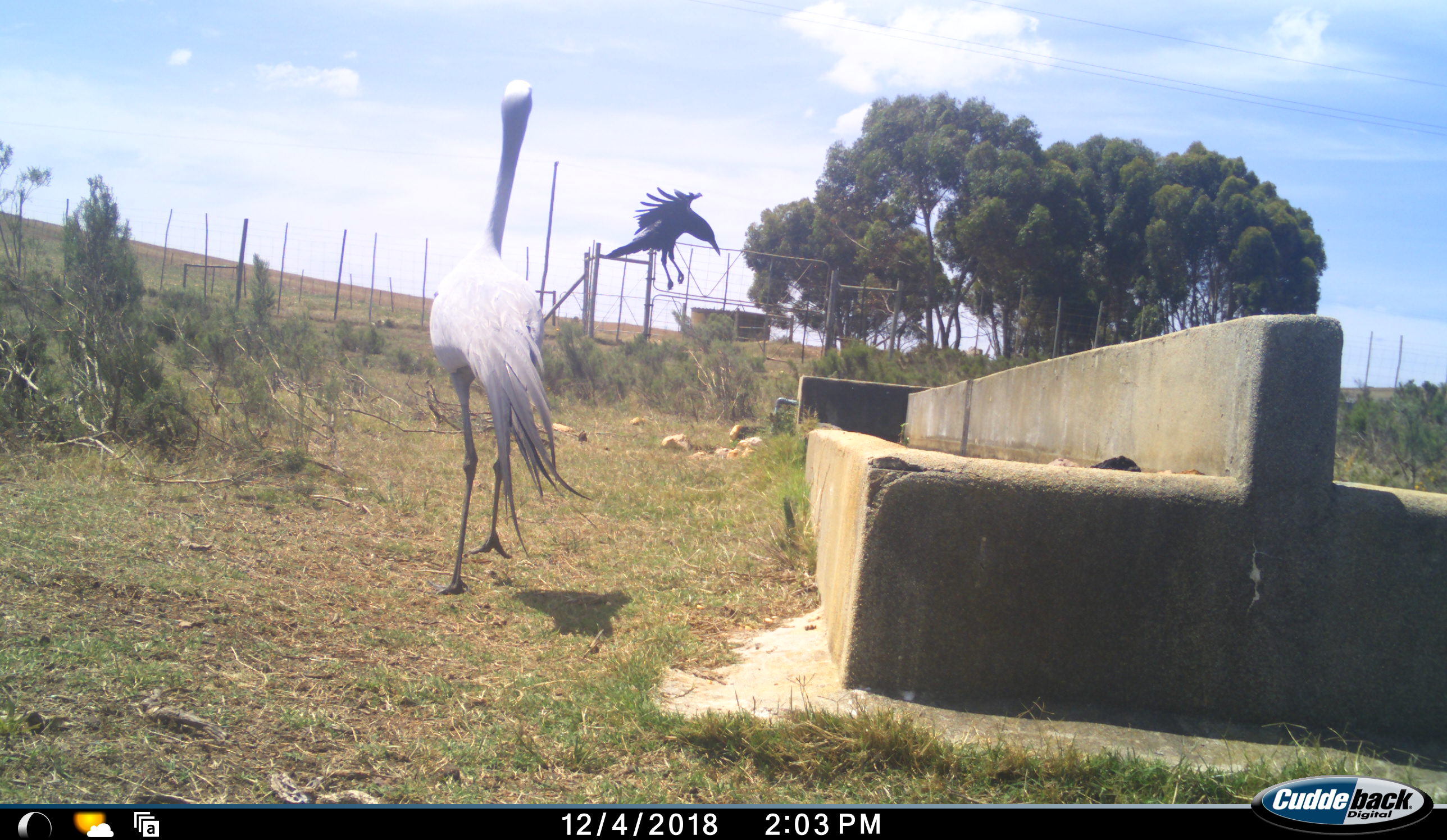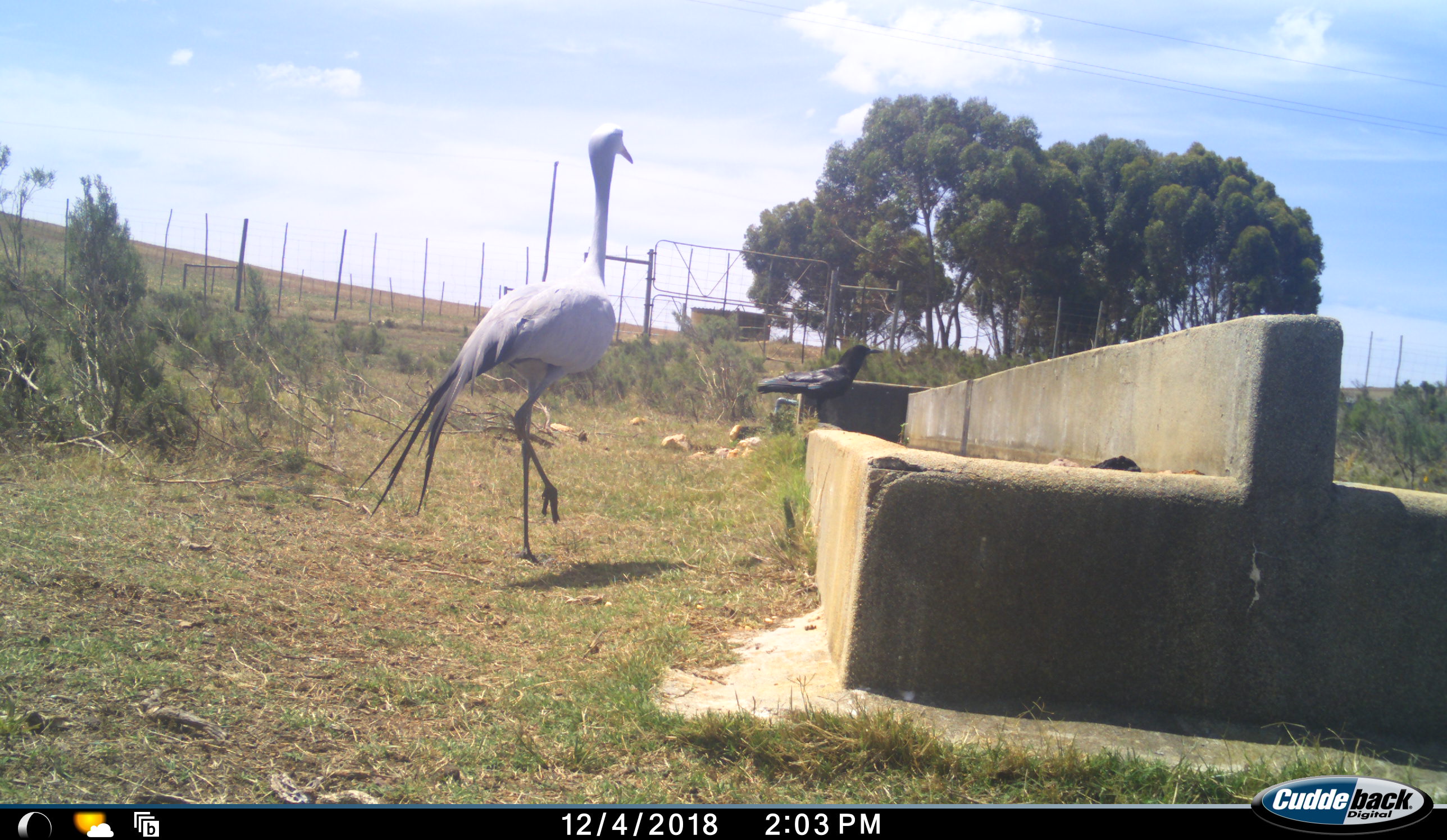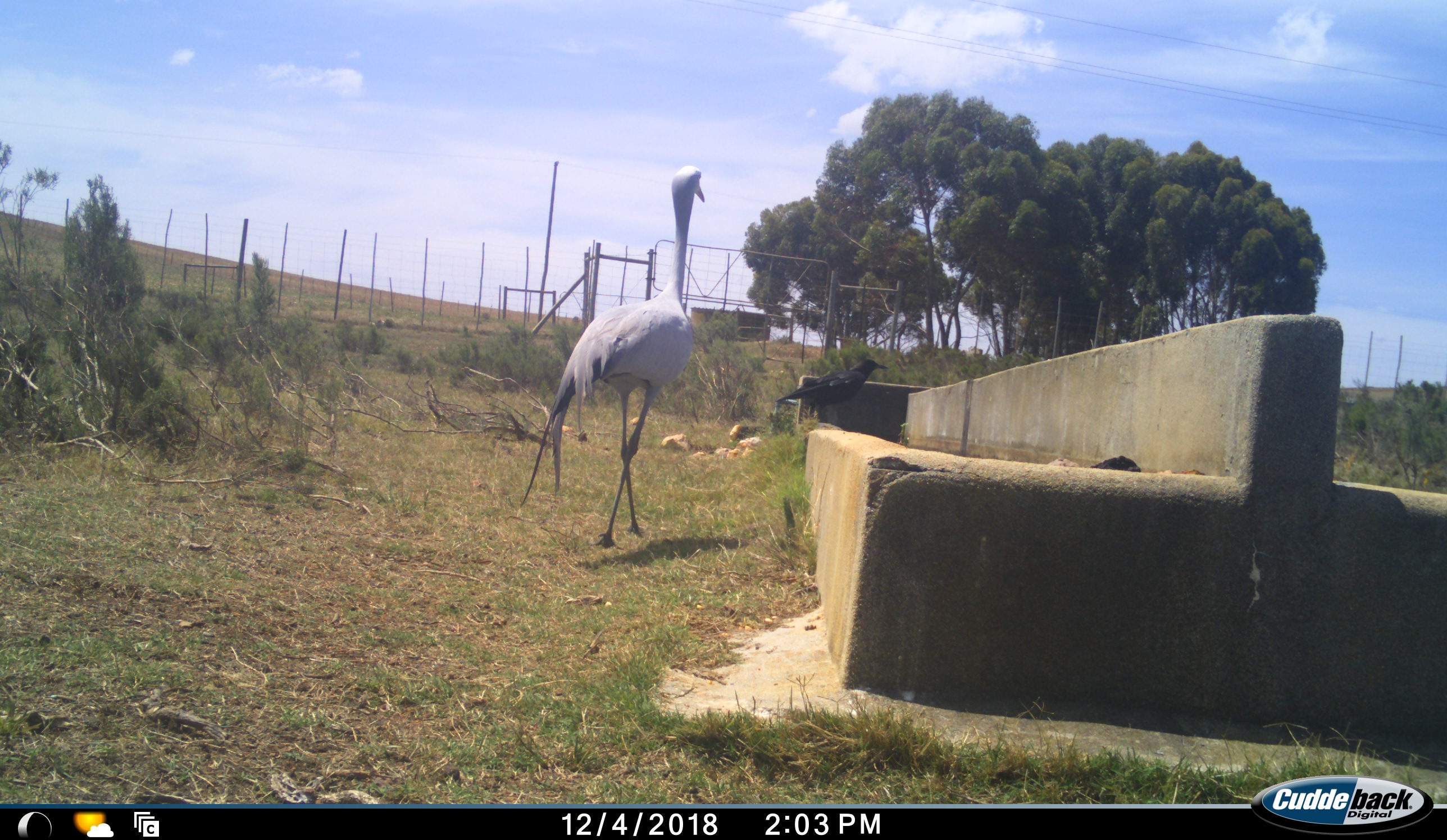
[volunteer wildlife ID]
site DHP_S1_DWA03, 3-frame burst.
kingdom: Animalia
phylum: Chordata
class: Aves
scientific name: Aves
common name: bird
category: birdother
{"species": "birdother (bird) (Aves)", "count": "1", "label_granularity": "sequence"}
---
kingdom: Animalia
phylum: Chordata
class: Aves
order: Gruiformes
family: Gruidae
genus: Anthropoides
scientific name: Anthropoides paradiseus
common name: blue crane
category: craneblue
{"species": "craneblue (blue crane) (Anthropoides paradiseus)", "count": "1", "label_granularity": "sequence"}